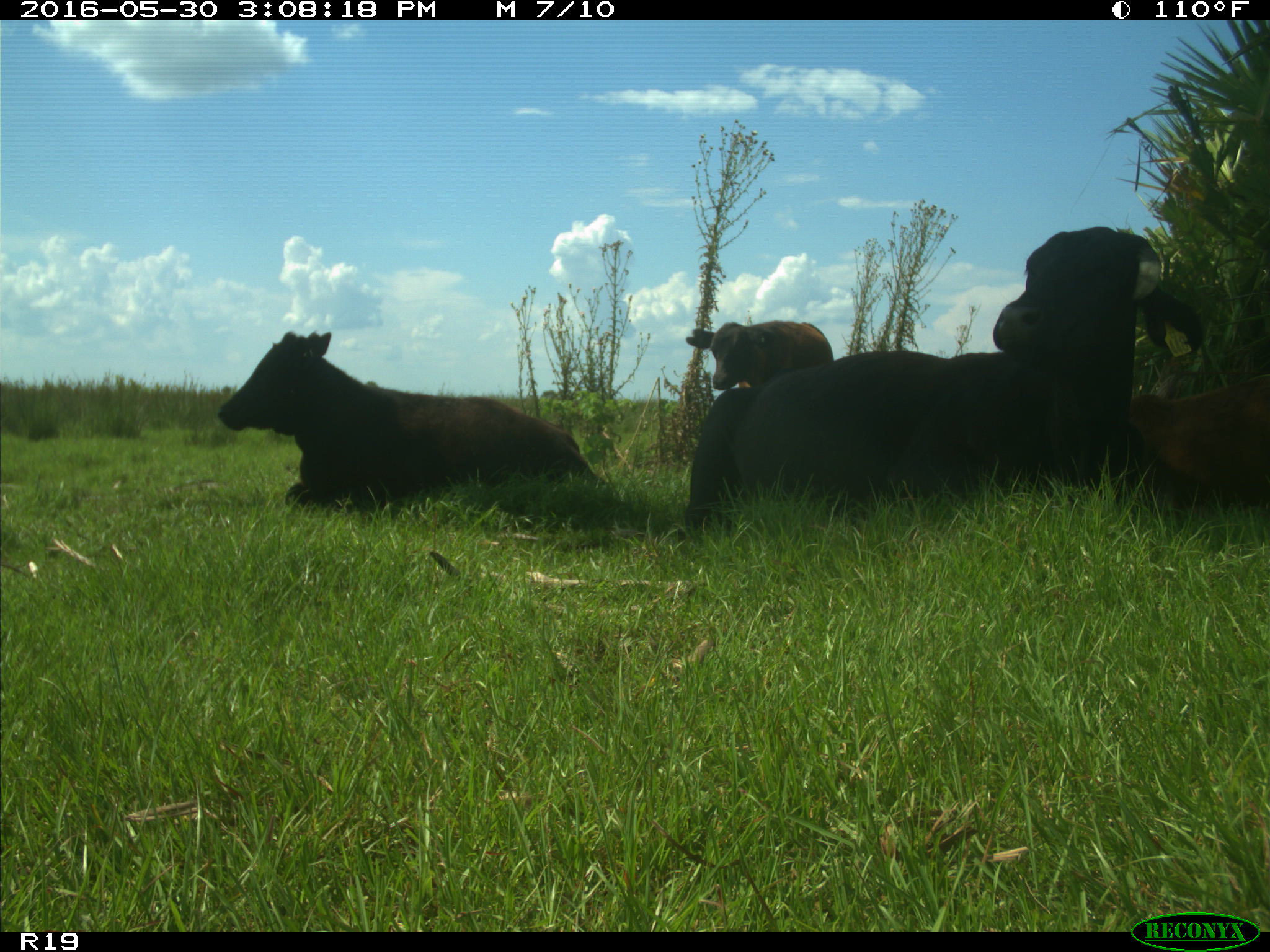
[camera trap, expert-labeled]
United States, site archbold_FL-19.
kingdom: Animalia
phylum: Chordata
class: Mammalia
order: Artiodactyla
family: Bovidae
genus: Bos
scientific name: Bos taurus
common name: domestic cow